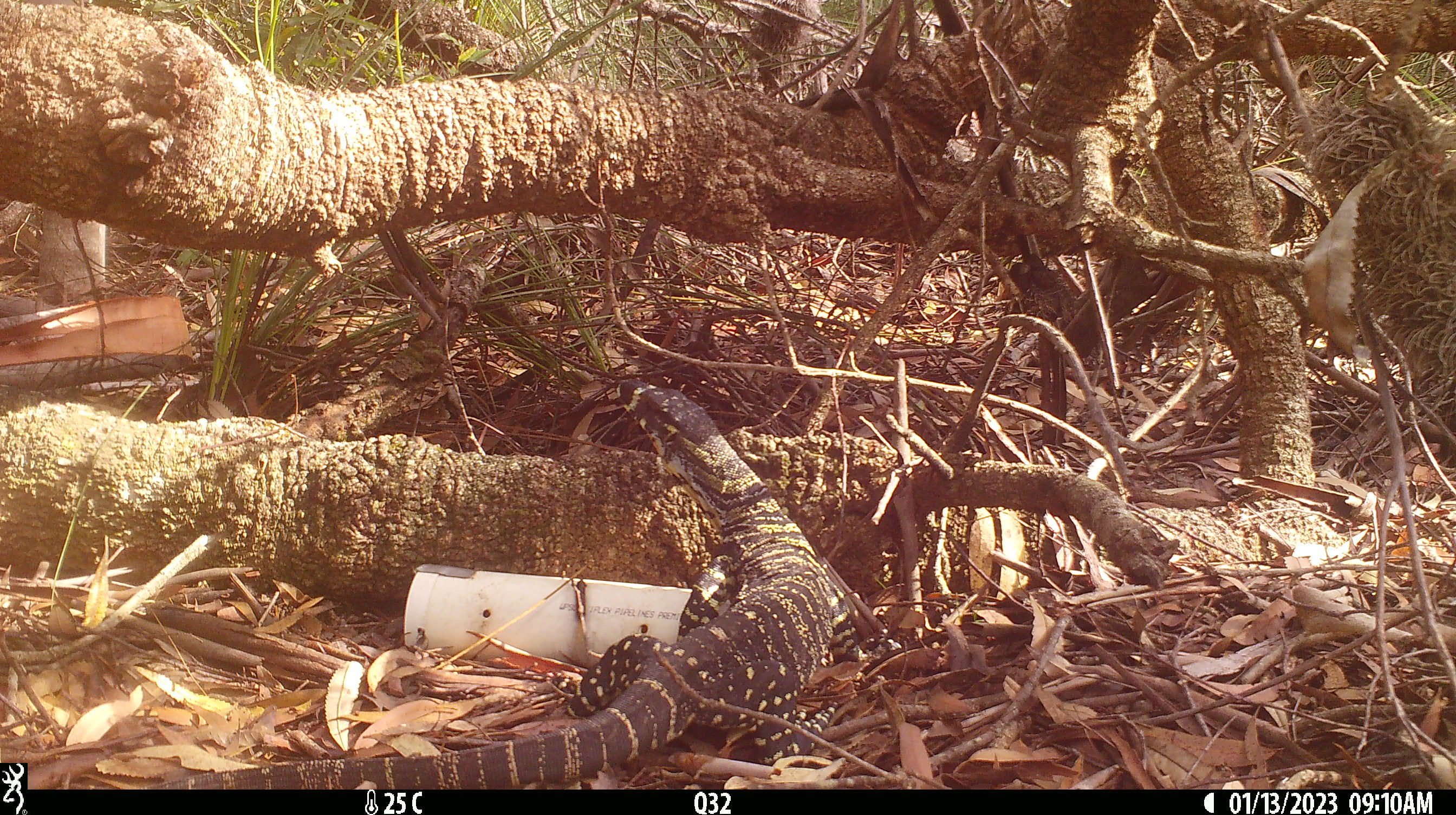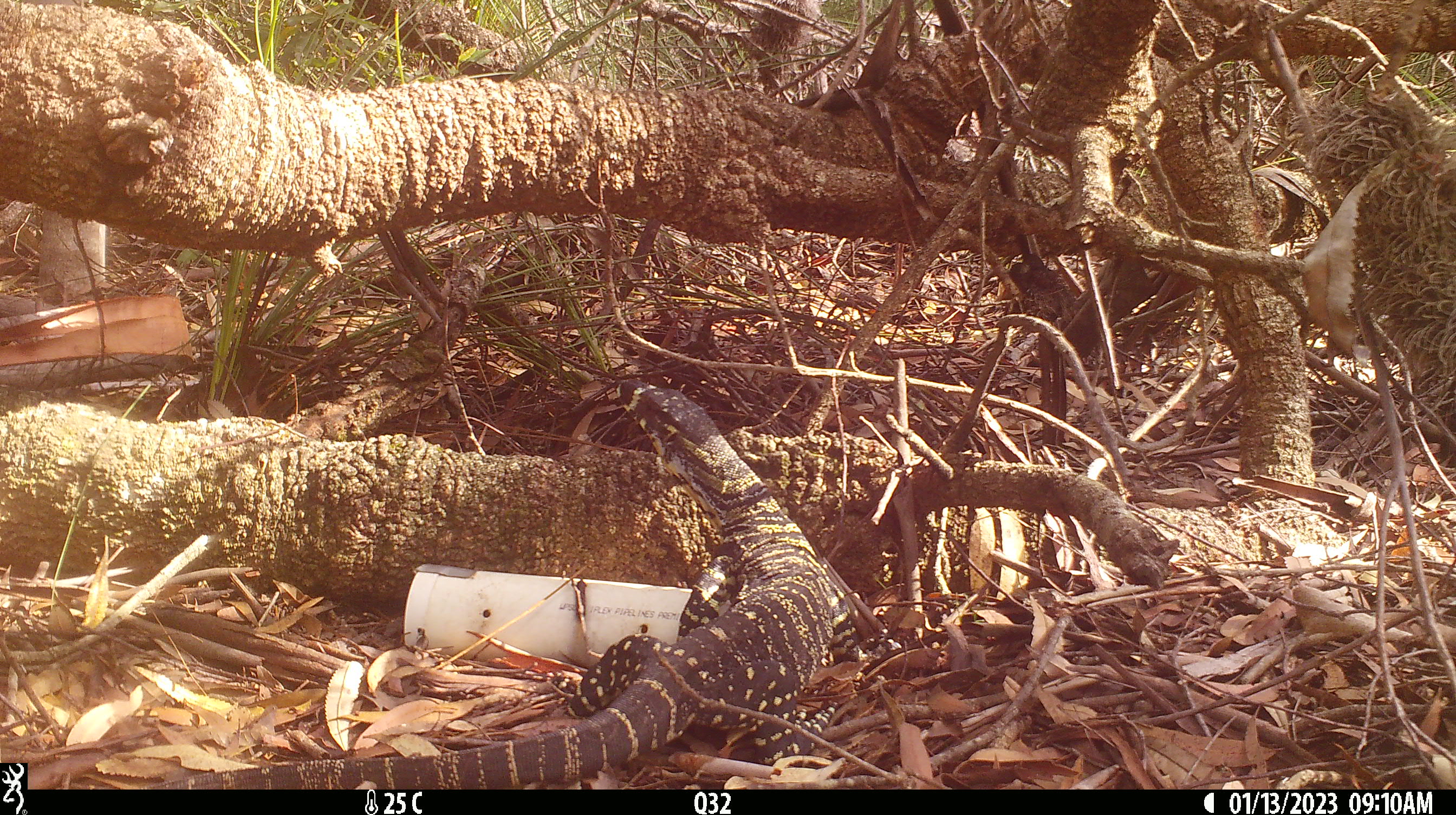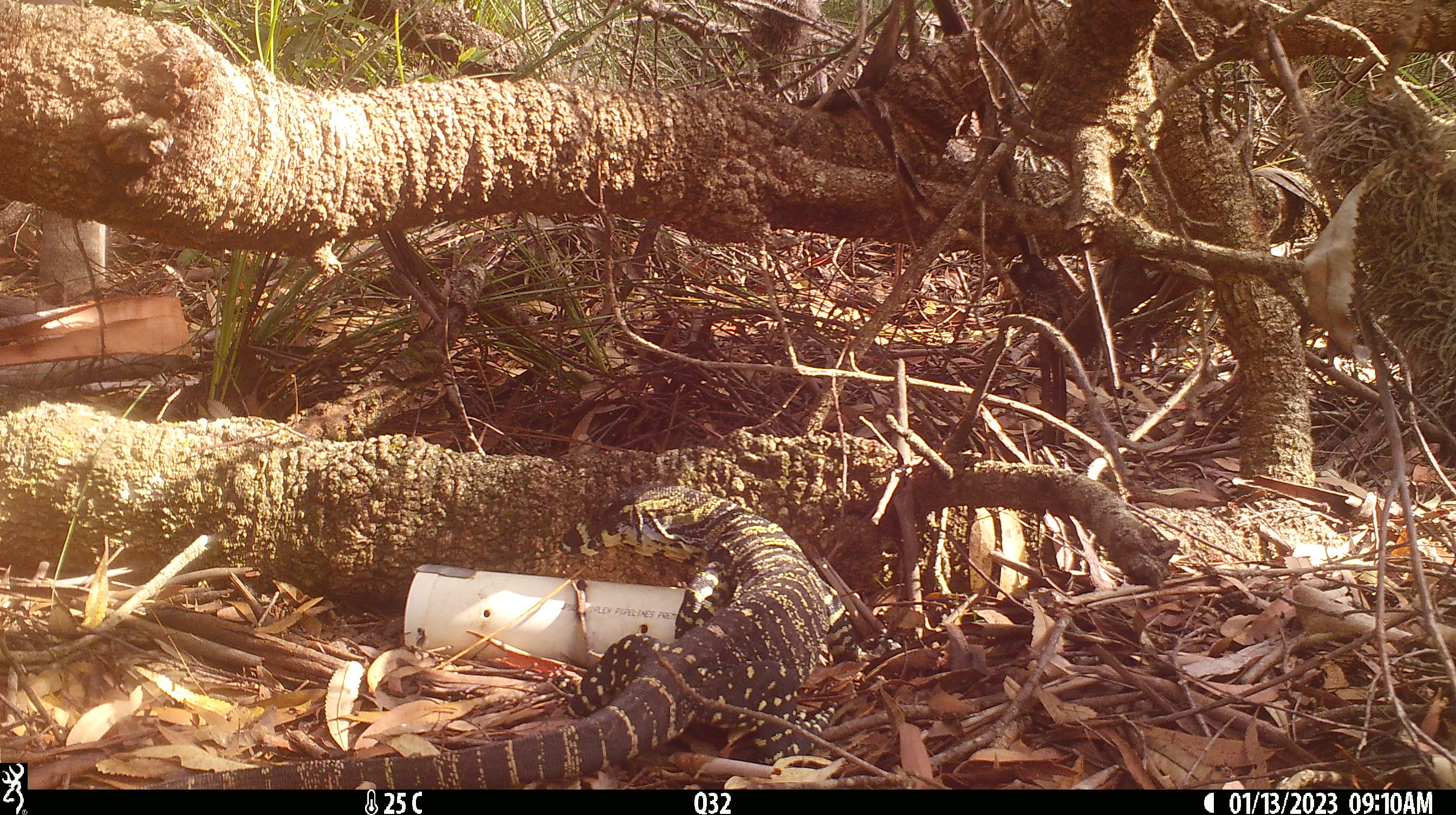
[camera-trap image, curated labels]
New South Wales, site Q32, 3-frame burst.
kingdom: Animalia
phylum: Chordata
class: Reptilia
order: Squamata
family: Varanidae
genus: Varanus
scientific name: Varanus varius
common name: lace monitor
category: goanna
Goanna (lace monitor) (Varanus varius).